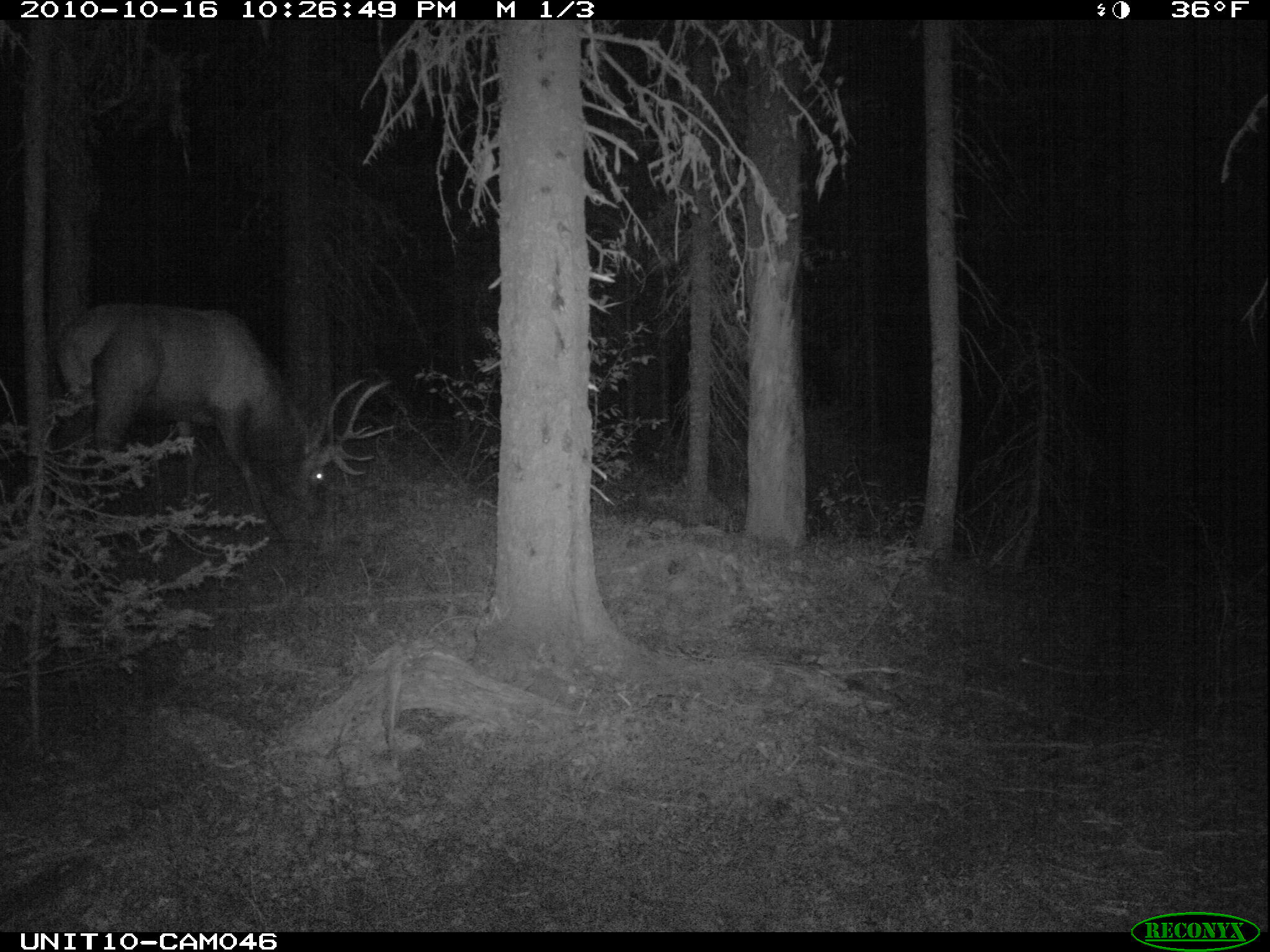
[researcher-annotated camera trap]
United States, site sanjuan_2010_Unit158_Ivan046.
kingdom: Animalia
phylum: Chordata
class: Mammalia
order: Artiodactyla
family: Cervidae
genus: Cervus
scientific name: Cervus elaphus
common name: red deer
Cervus elaphus (red deer).